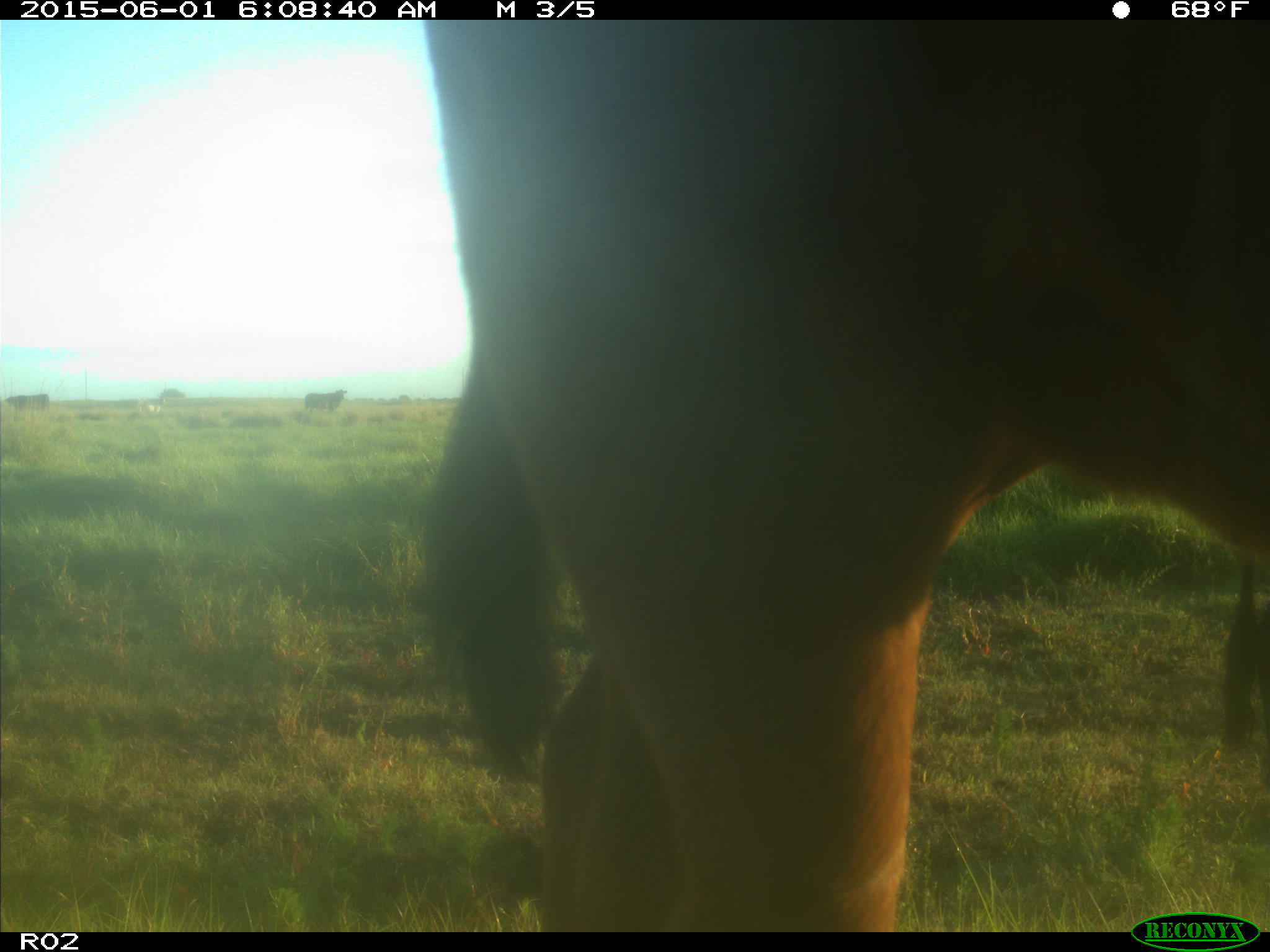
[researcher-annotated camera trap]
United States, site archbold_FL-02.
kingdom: Animalia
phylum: Chordata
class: Mammalia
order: Artiodactyla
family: Bovidae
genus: Bos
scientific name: Bos taurus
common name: domestic cow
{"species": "Bos taurus (domestic cow)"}